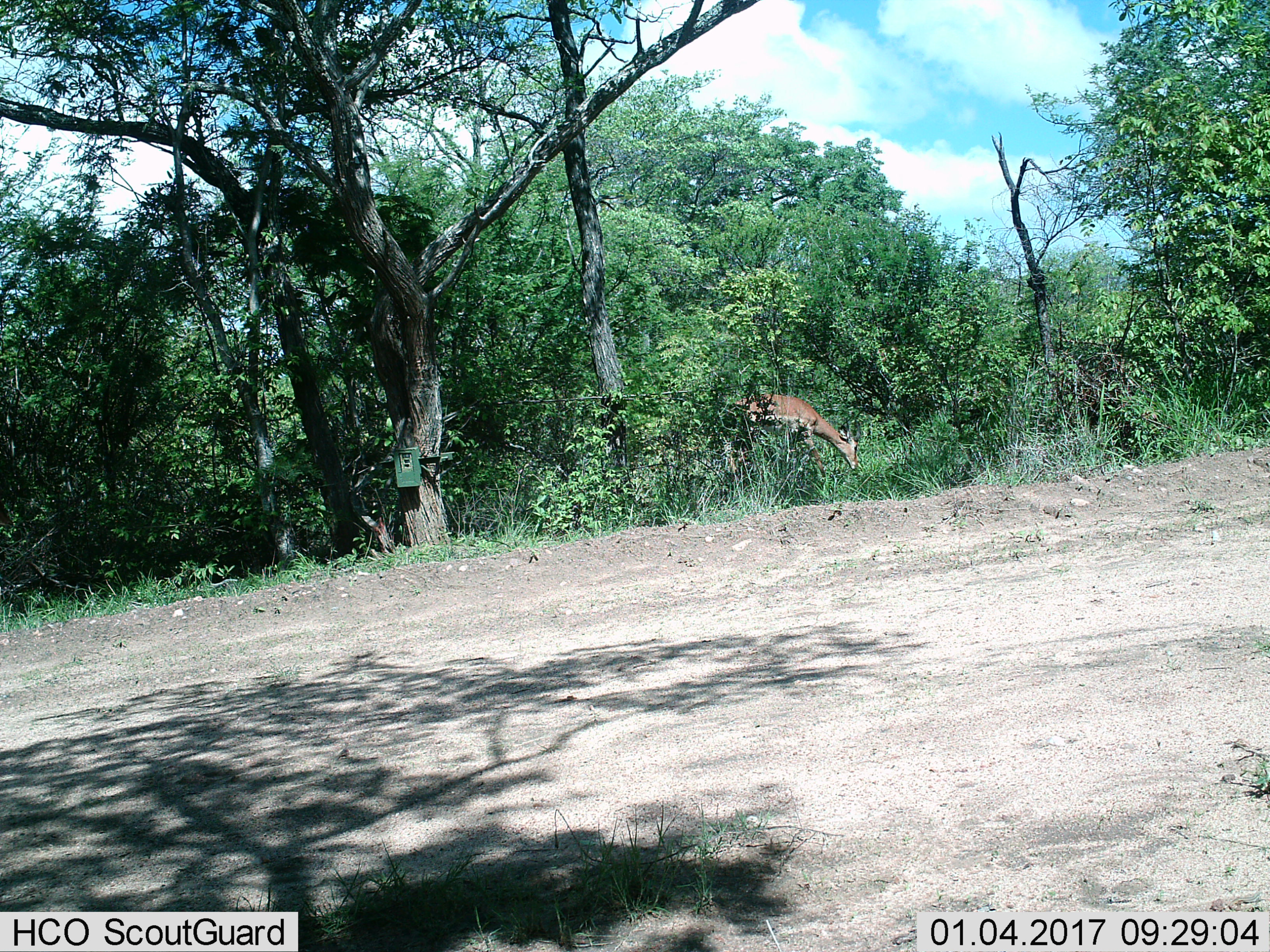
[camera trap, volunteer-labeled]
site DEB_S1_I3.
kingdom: Animalia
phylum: Chordata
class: Mammalia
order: Artiodactyla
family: Bovidae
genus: Aepyceros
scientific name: Aepyceros melampus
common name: impala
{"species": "impala (Aepyceros melampus)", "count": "1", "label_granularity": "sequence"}